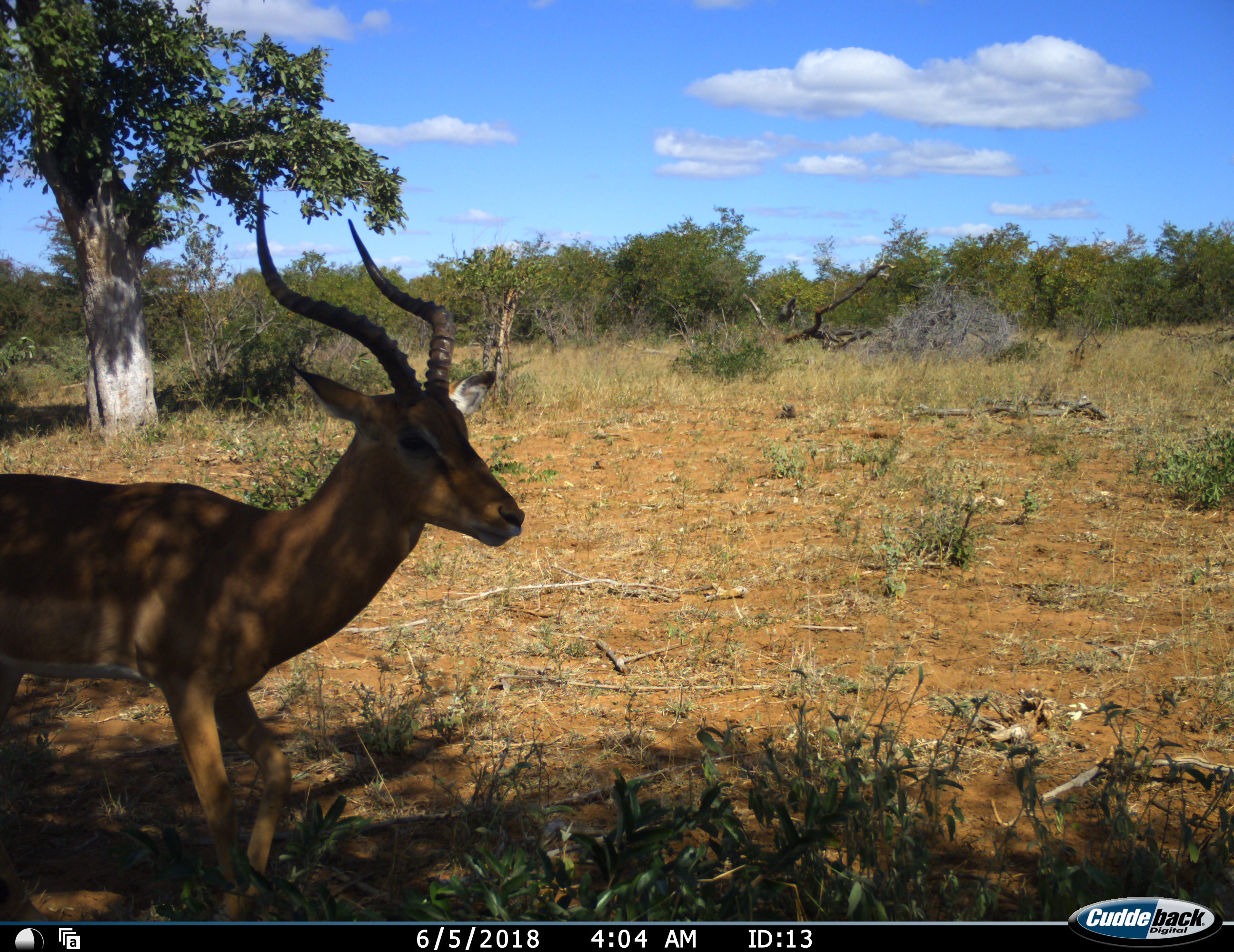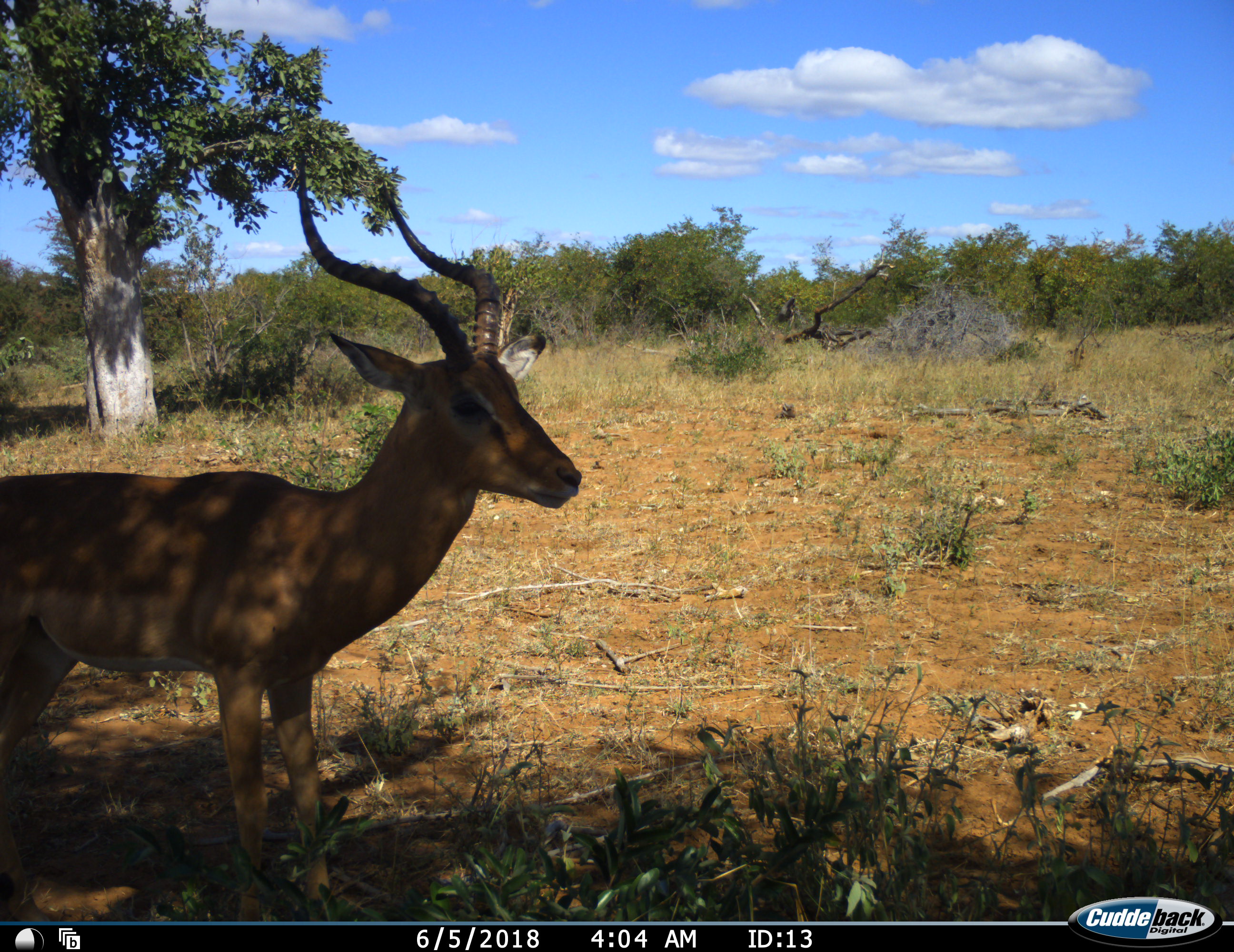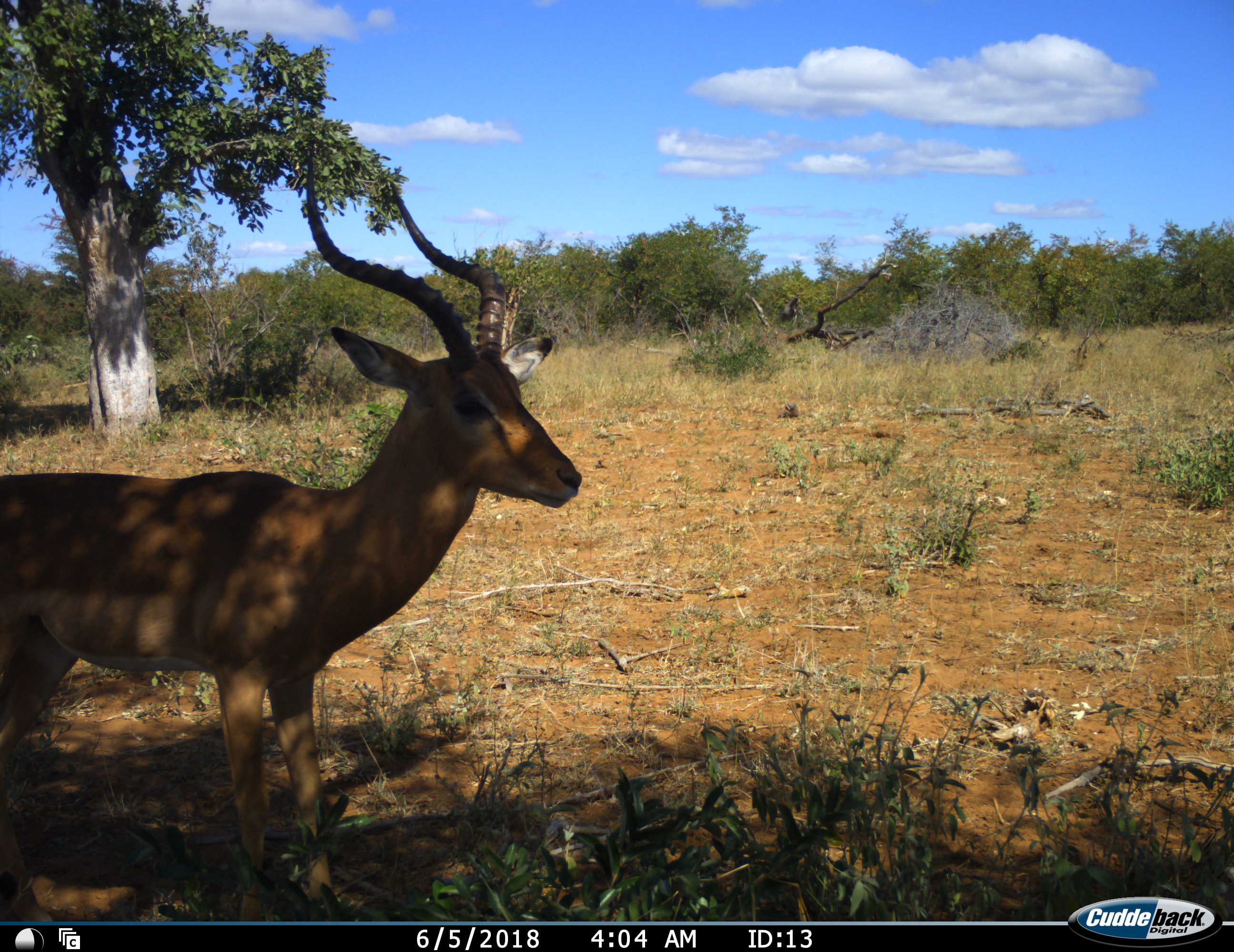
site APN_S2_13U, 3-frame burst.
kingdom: Animalia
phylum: Chordata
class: Mammalia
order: Artiodactyla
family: Bovidae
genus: Aepyceros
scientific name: Aepyceros melampus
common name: impala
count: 1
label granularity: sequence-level